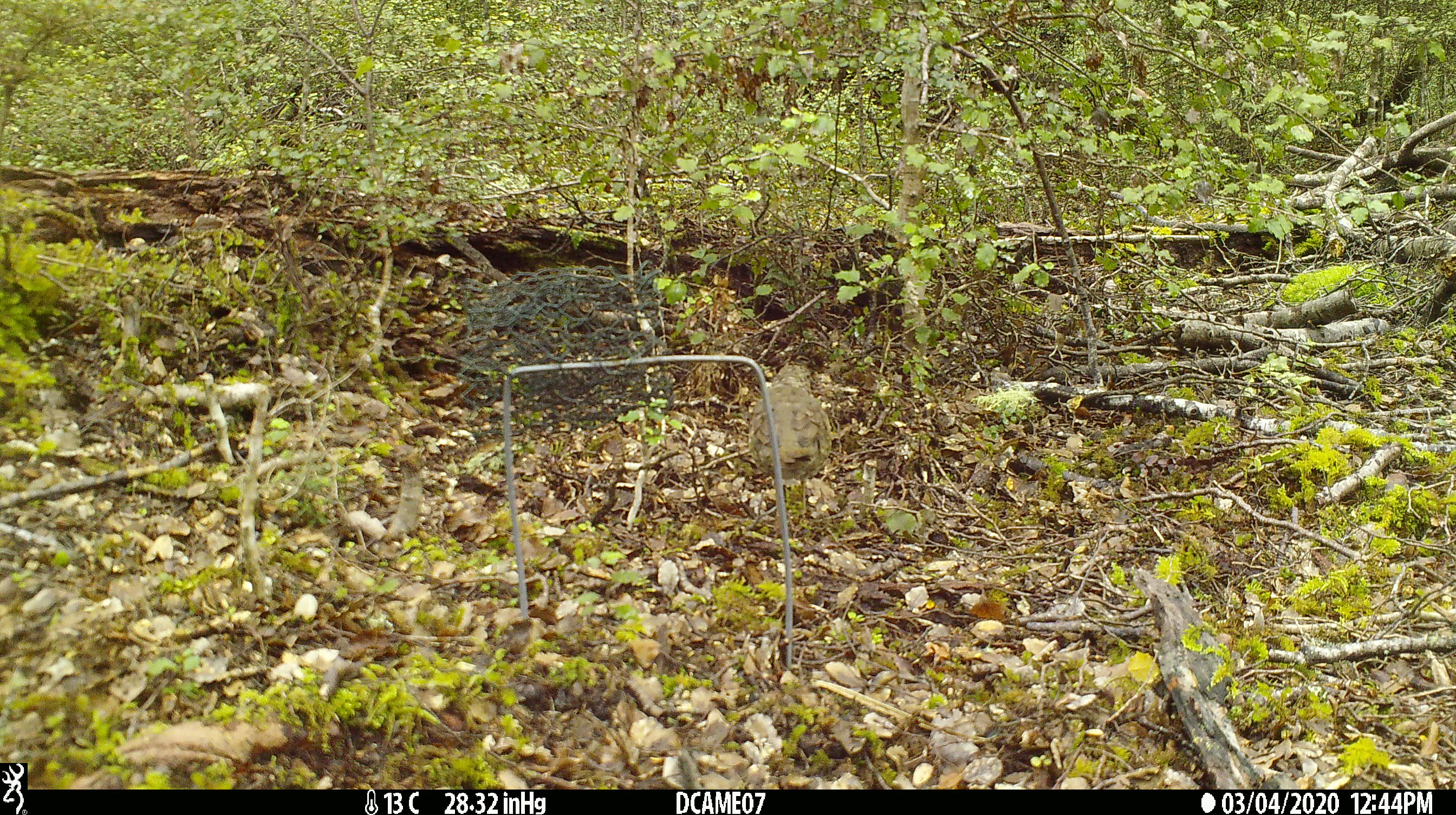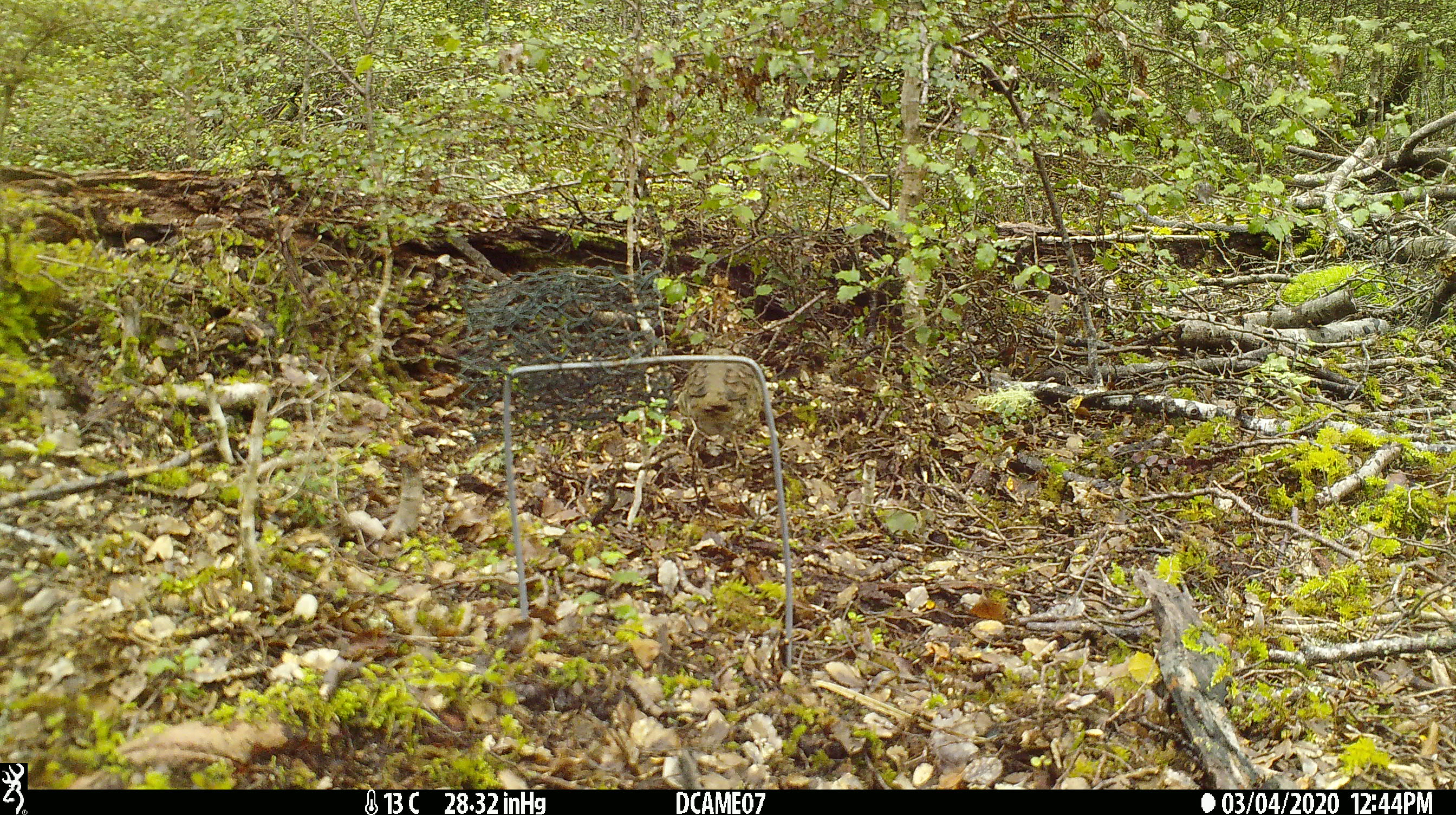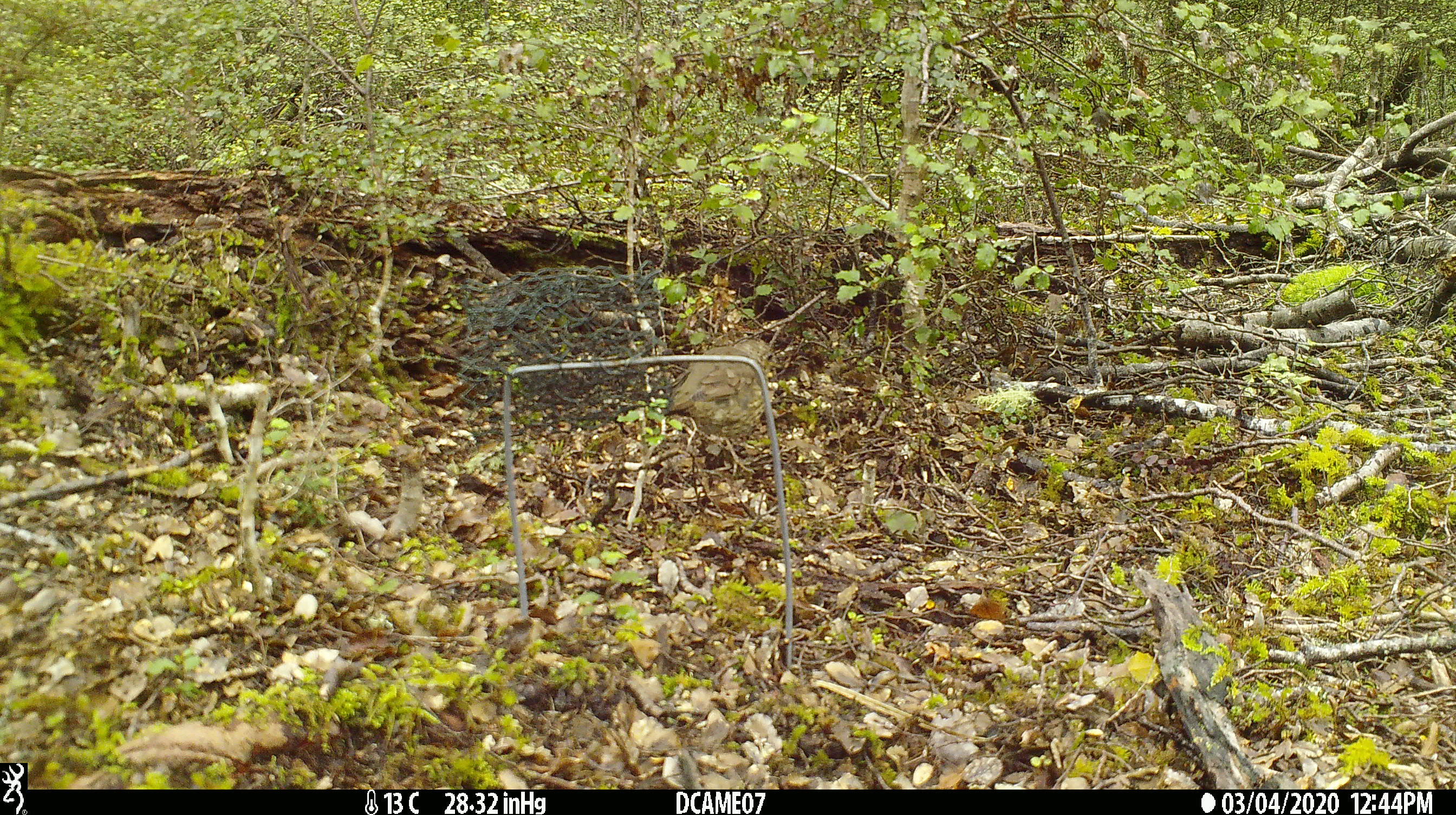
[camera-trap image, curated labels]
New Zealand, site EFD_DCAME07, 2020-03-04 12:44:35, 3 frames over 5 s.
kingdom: Animalia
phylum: Chordata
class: Aves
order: Passeriformes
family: Turdidae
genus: Turdus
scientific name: Turdus philomelos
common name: song thrush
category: thrush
Thrush (song thrush) (Turdus philomelos).